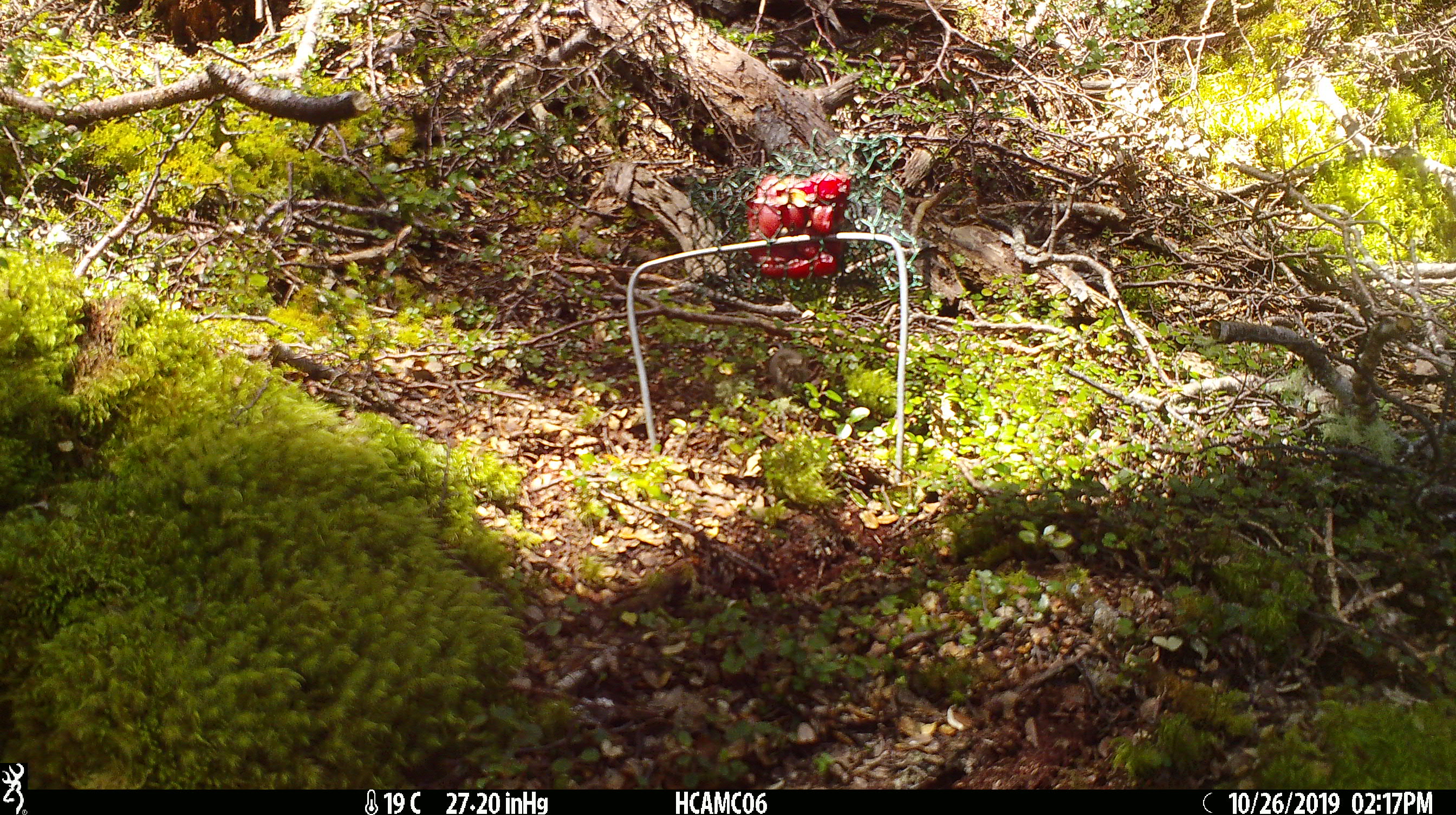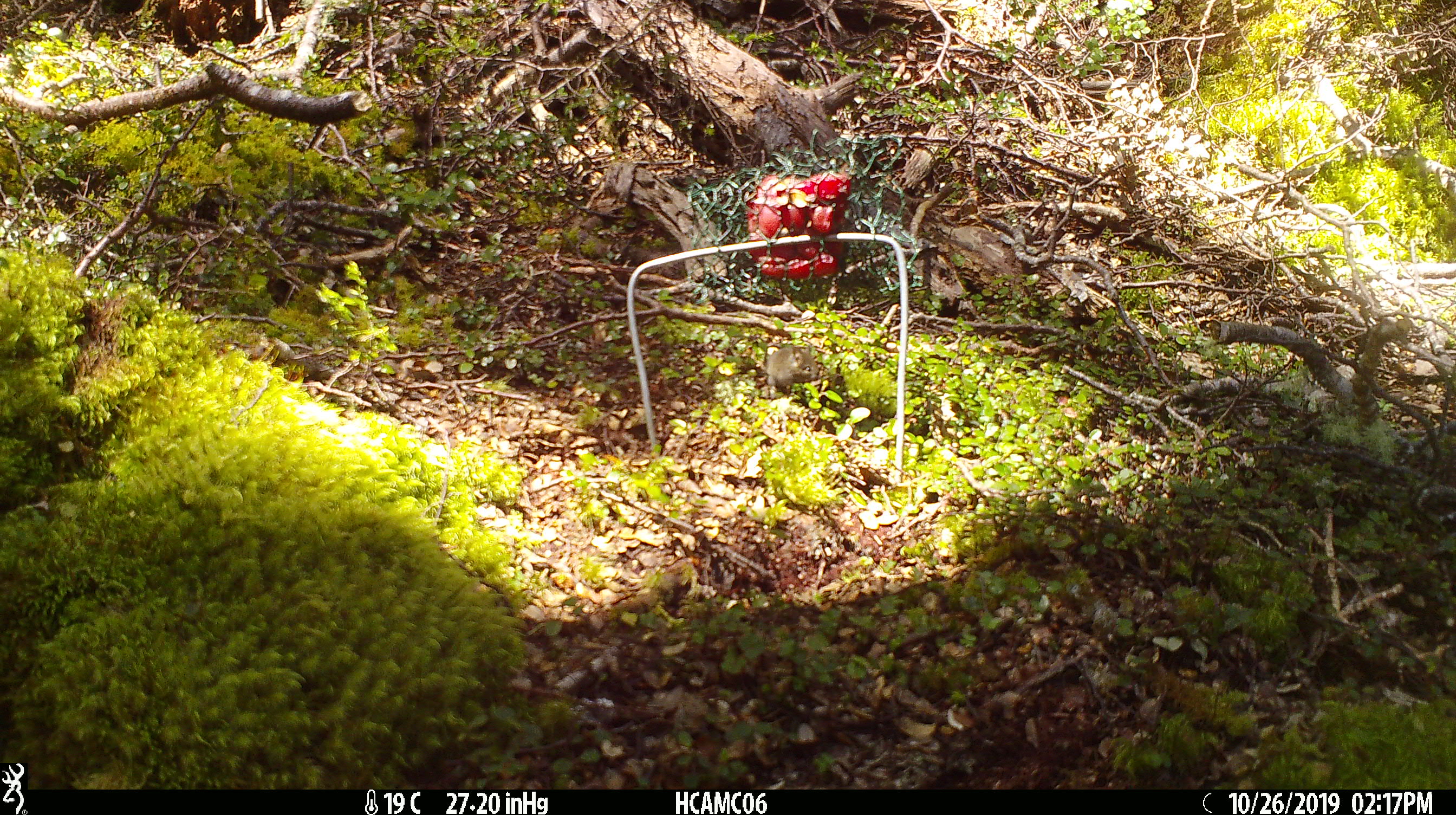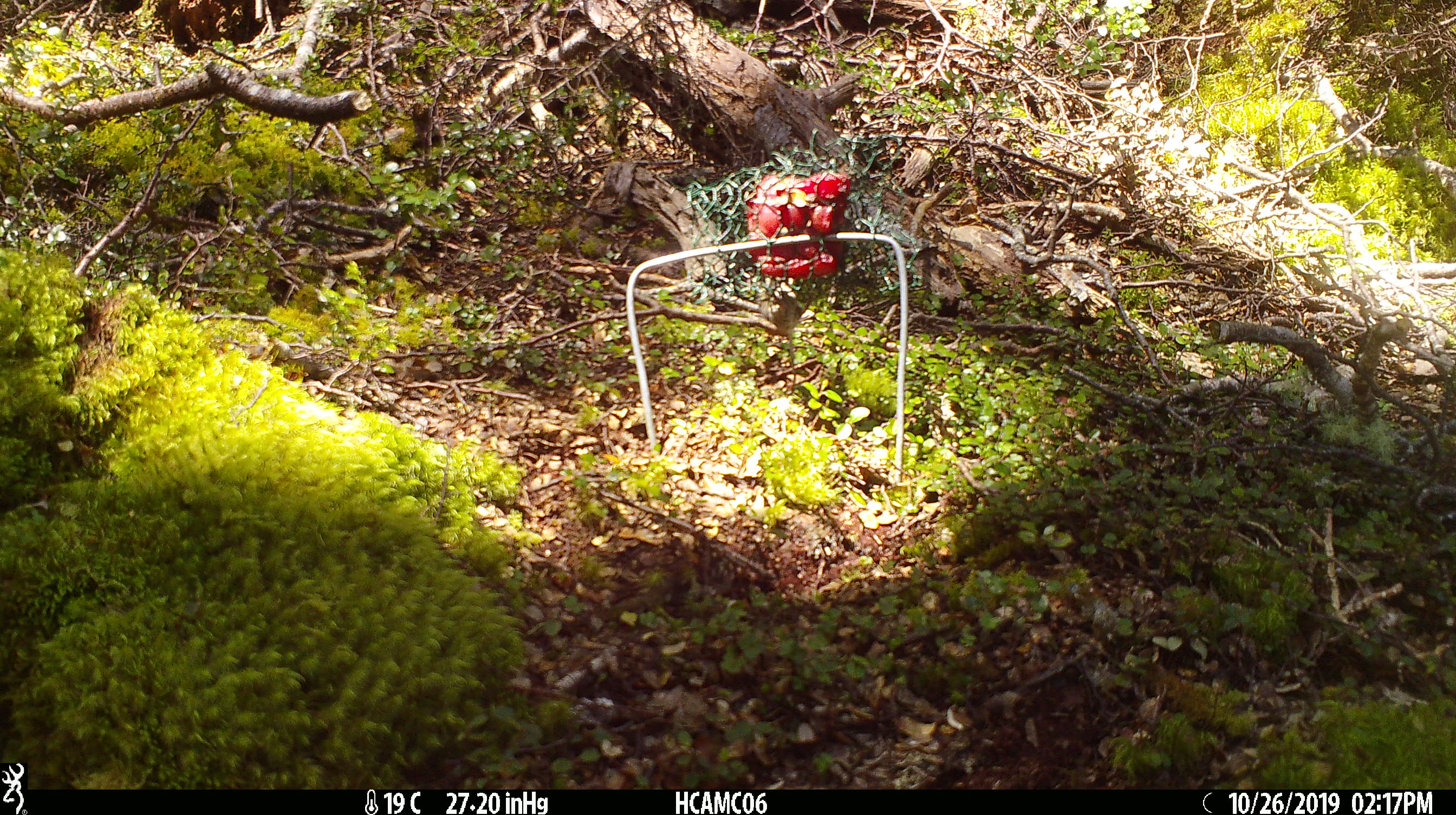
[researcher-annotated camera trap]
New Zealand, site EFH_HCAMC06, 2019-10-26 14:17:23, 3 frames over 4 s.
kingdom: Animalia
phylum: Chordata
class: Mammalia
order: Rodentia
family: Muridae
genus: Mus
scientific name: Mus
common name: mouse